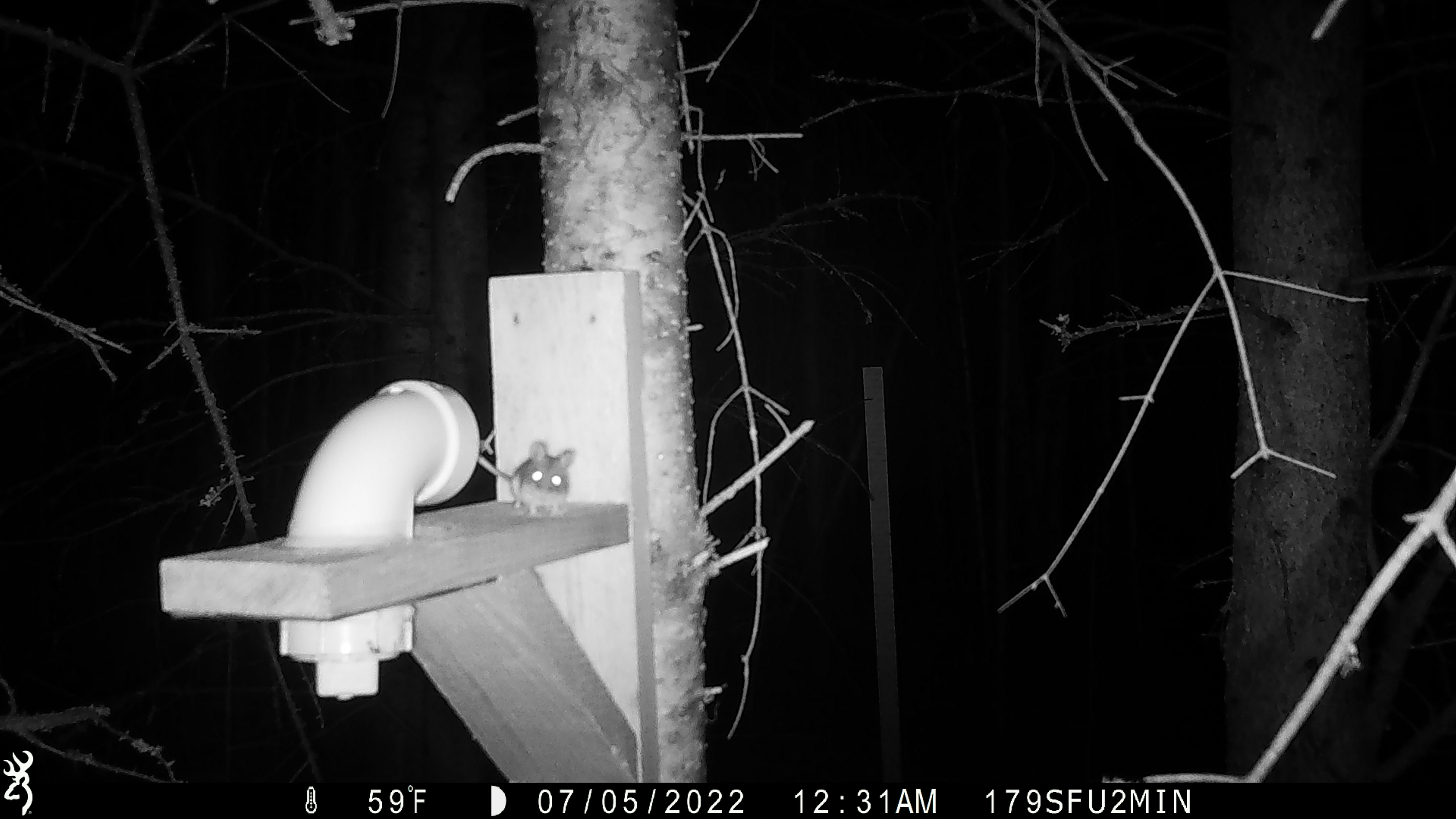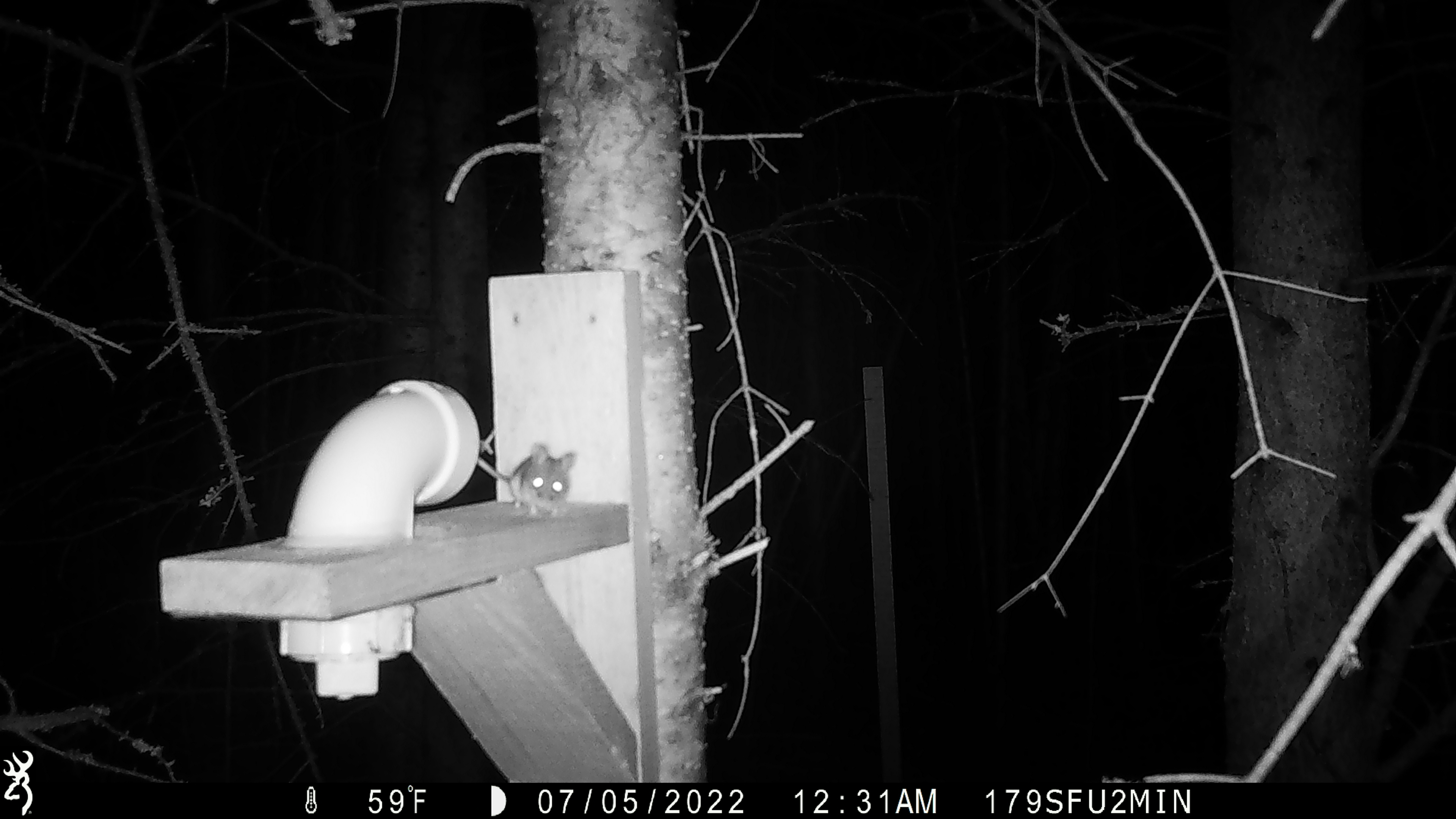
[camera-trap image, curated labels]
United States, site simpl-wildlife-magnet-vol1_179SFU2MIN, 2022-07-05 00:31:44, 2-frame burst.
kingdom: Animalia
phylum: Chordata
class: Mammalia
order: Rodentia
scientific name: Rodentia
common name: mouse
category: mouse sp.